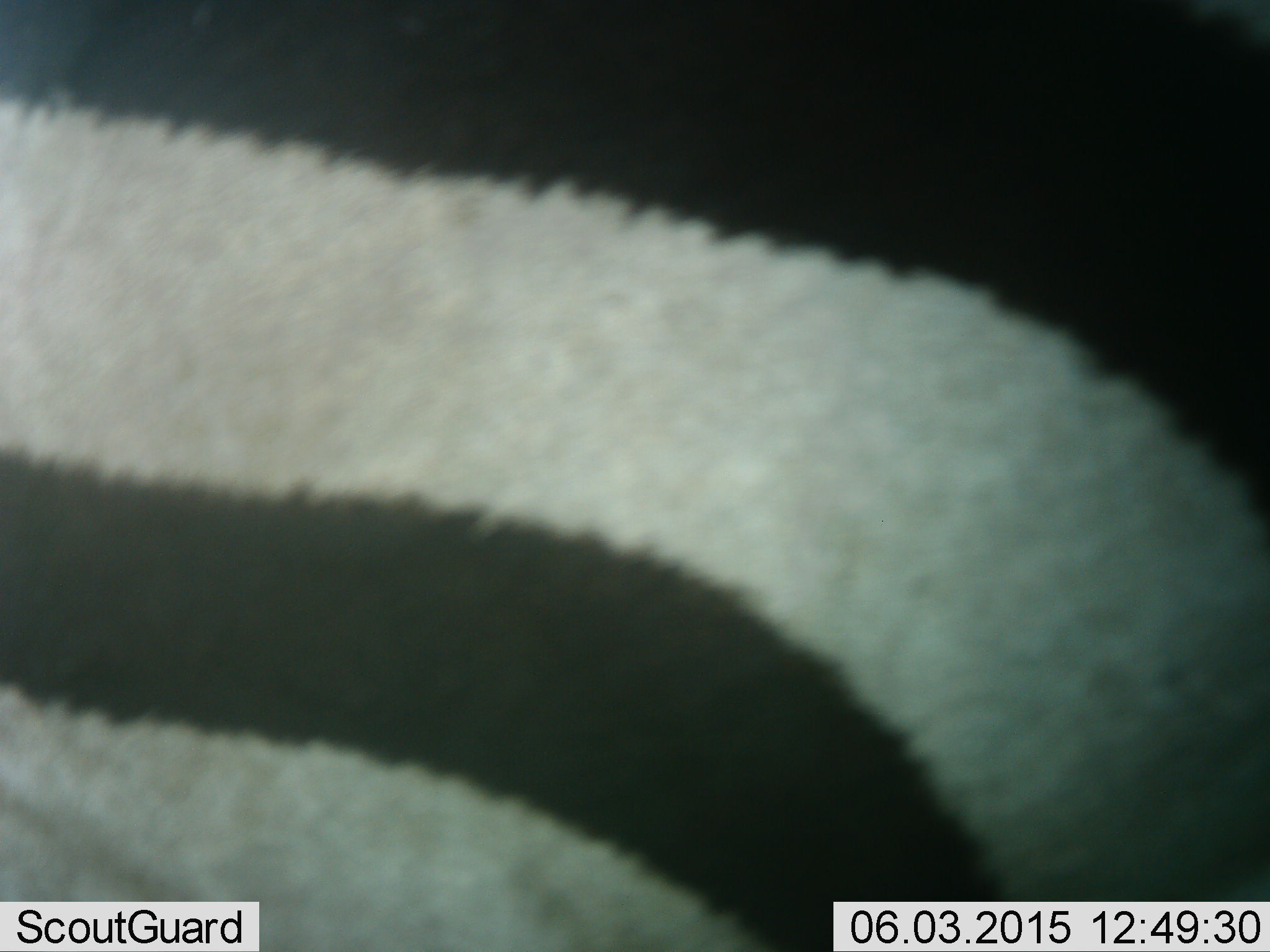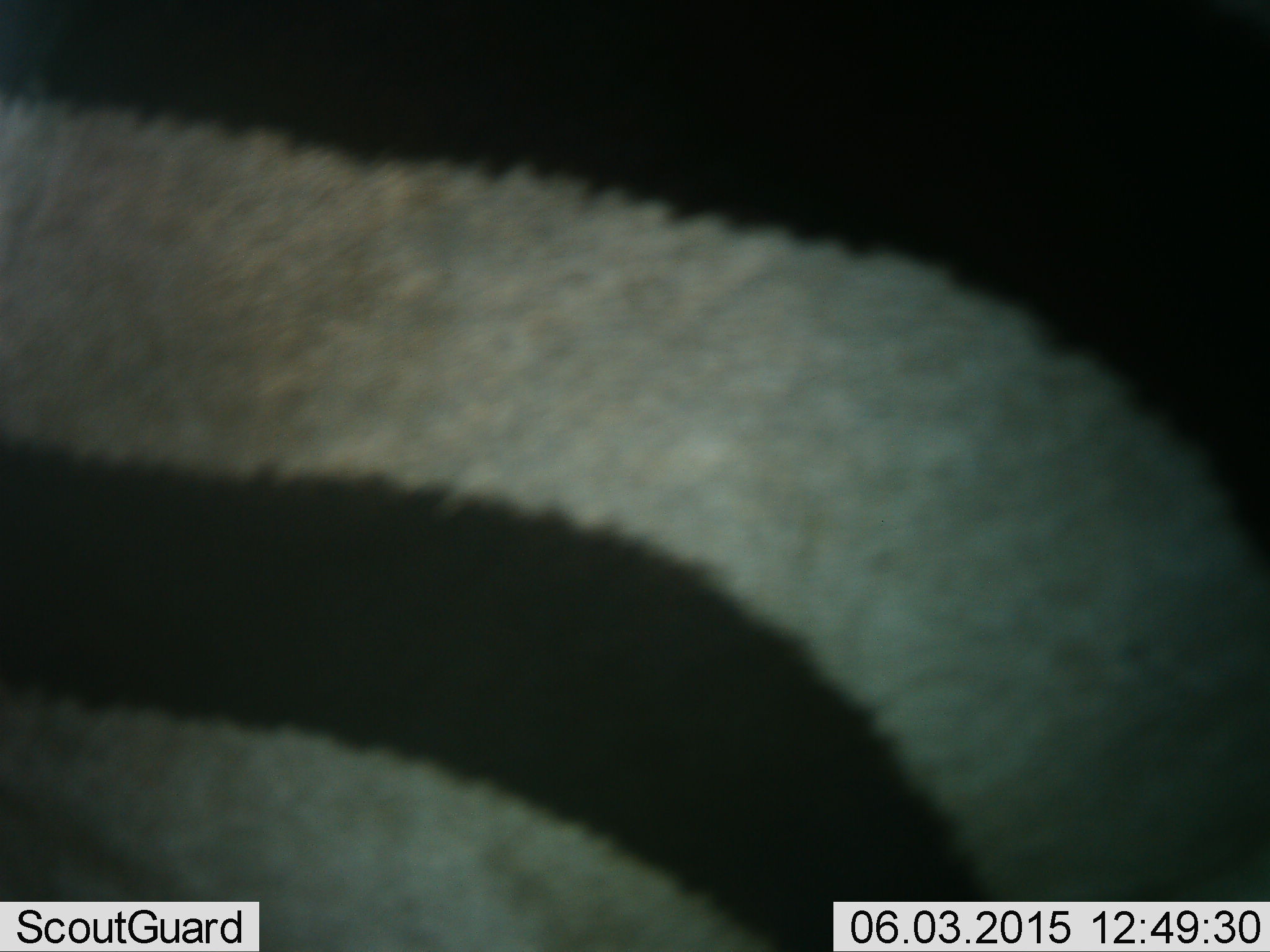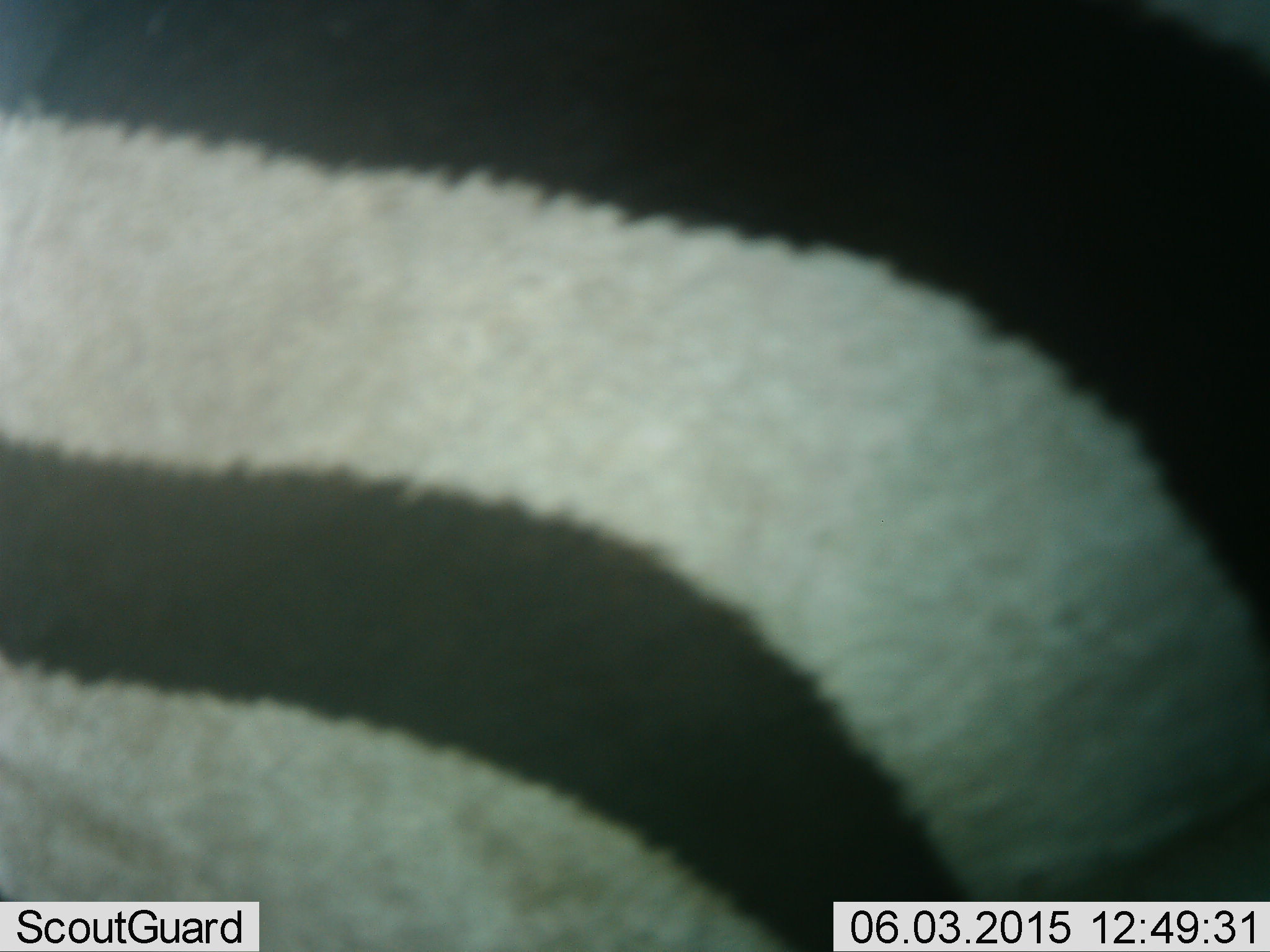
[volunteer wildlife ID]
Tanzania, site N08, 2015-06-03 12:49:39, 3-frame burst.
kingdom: Animalia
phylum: Chordata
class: Mammalia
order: Perissodactyla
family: Equidae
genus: Equus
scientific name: Equus quagga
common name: plains zebra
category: zebra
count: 1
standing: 100%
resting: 0%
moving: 0%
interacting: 0%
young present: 0%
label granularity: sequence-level